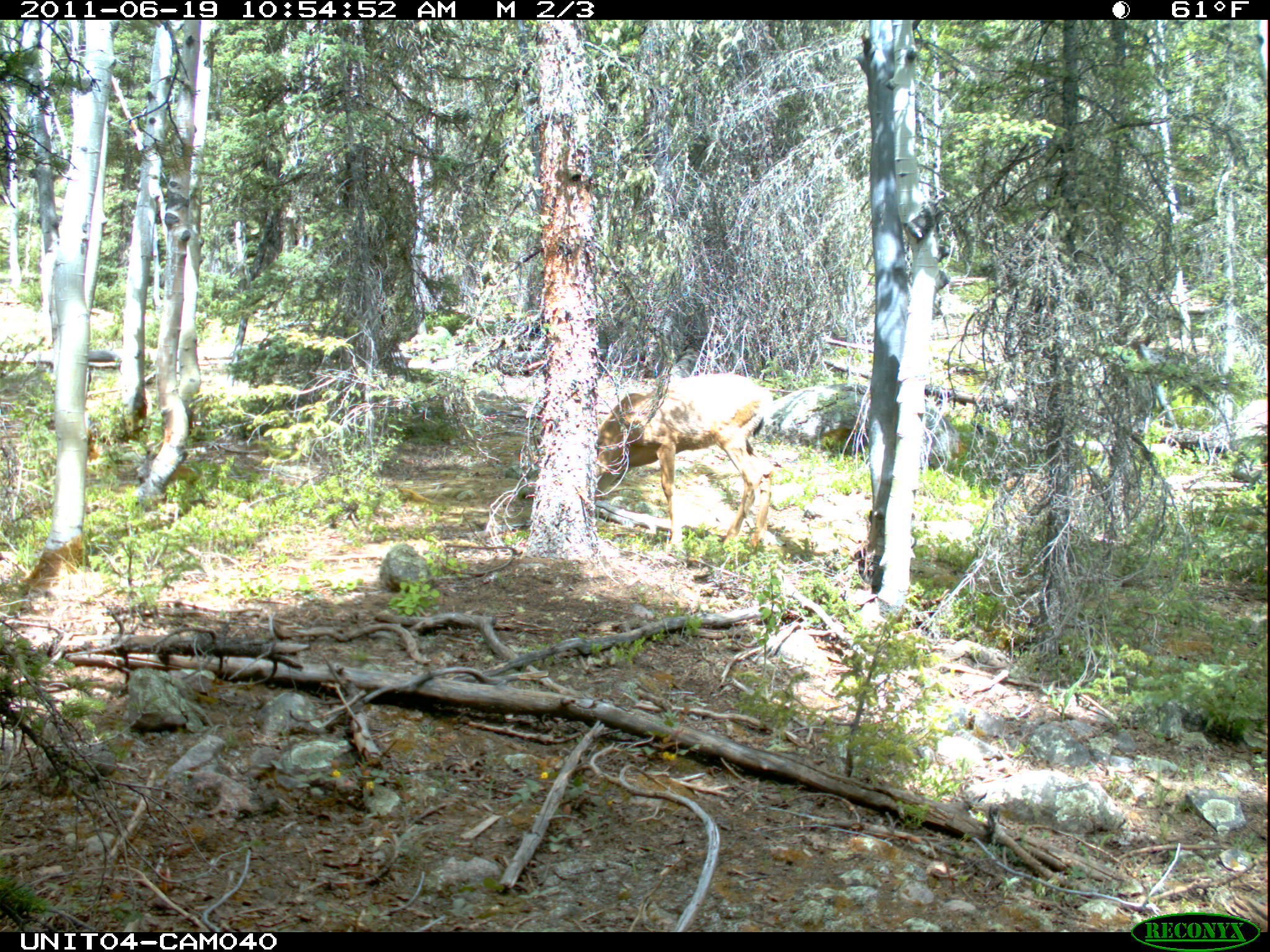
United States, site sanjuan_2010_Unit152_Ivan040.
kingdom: Animalia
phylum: Chordata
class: Mammalia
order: Artiodactyla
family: Cervidae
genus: Odocoileus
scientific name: Odocoileus hemionus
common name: mule deer